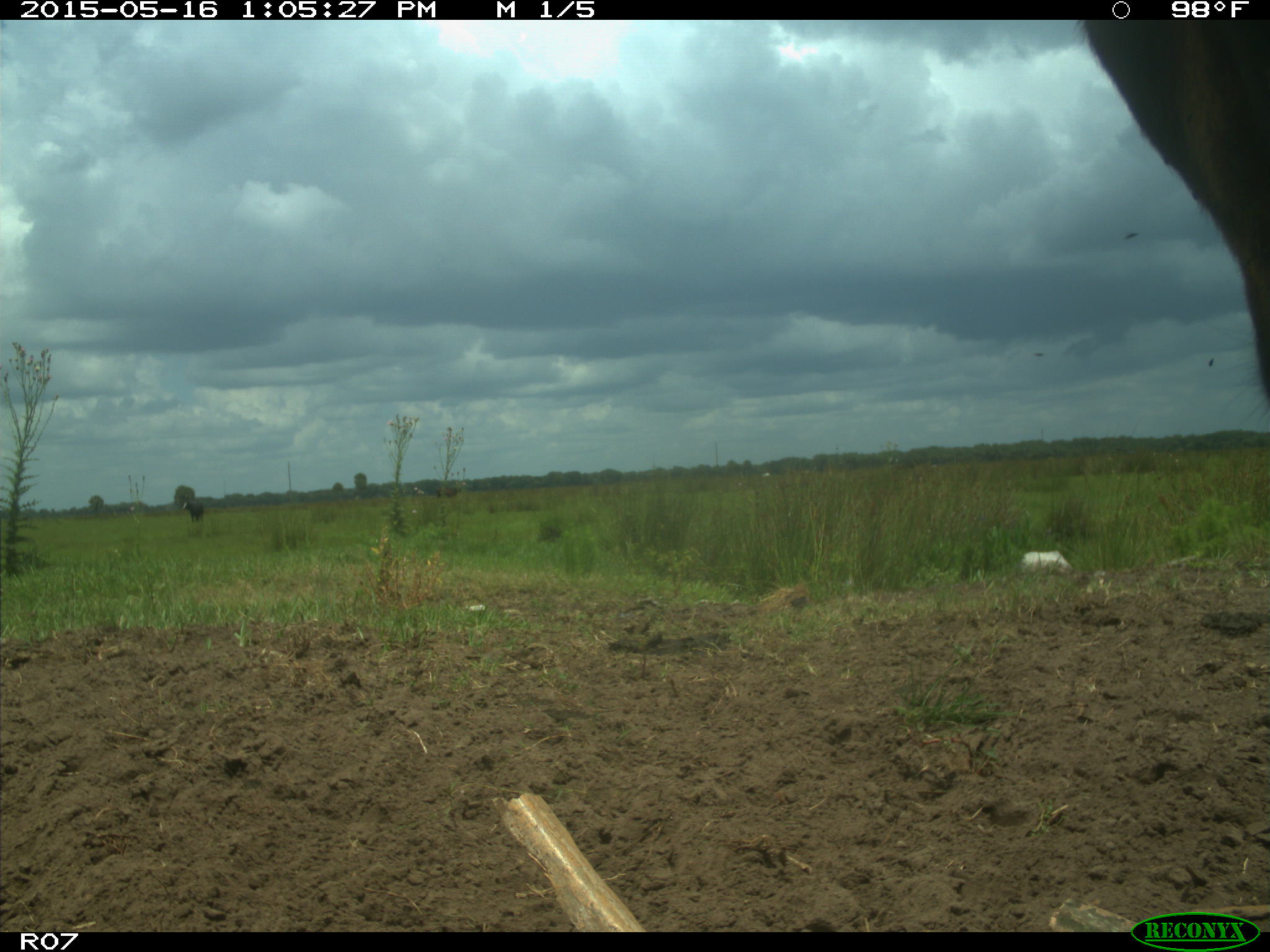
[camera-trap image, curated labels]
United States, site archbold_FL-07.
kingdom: Animalia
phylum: Chordata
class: Mammalia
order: Artiodactyla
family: Bovidae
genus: Bos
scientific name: Bos taurus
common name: domestic cow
Bos taurus (domestic cow).